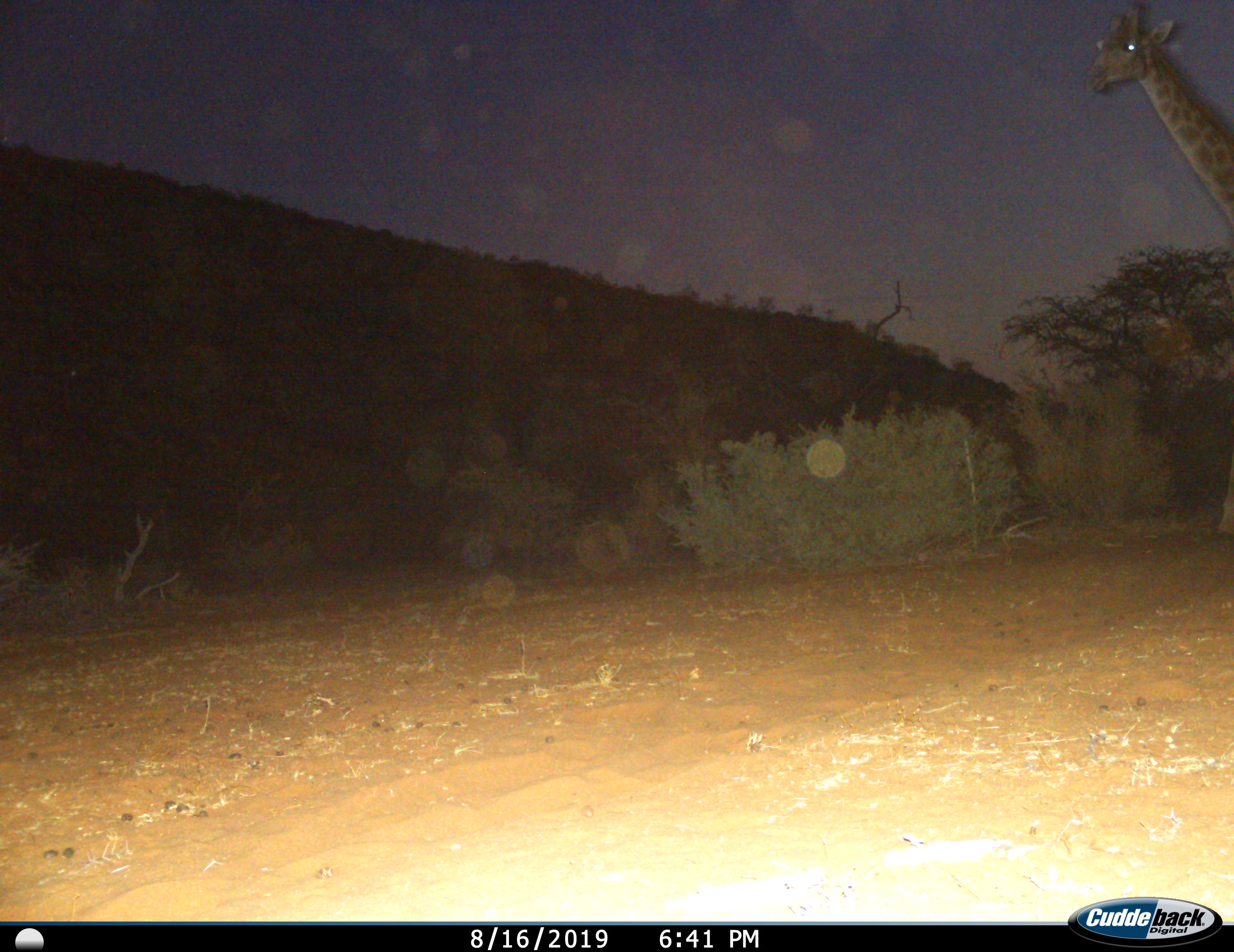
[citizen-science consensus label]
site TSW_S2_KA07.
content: unidentified animal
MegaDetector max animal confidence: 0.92